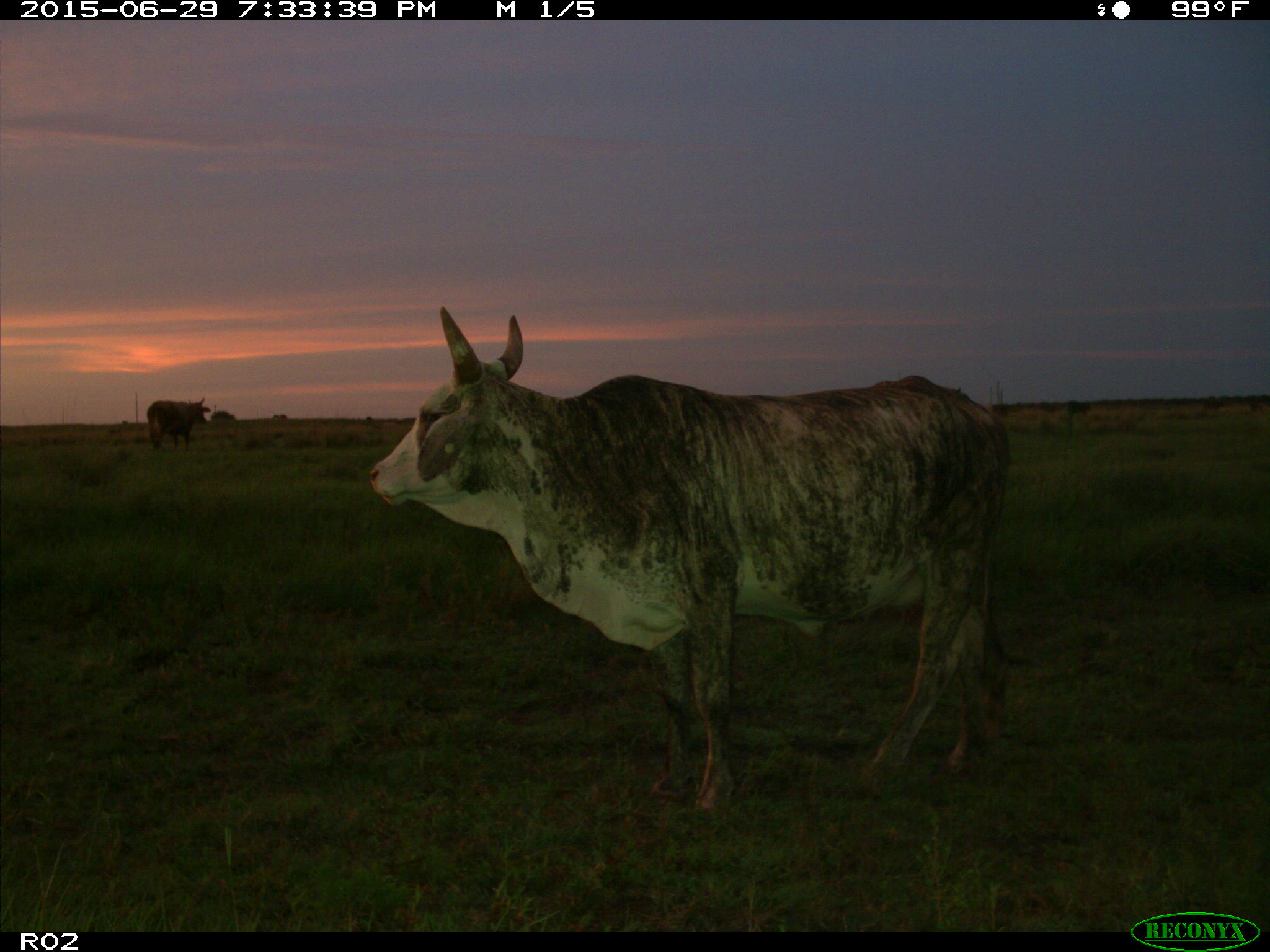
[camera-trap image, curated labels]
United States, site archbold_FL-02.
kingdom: Animalia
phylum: Chordata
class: Mammalia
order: Artiodactyla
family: Bovidae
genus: Bos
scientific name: Bos taurus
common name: domestic cow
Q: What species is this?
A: Bos taurus (domestic cow).